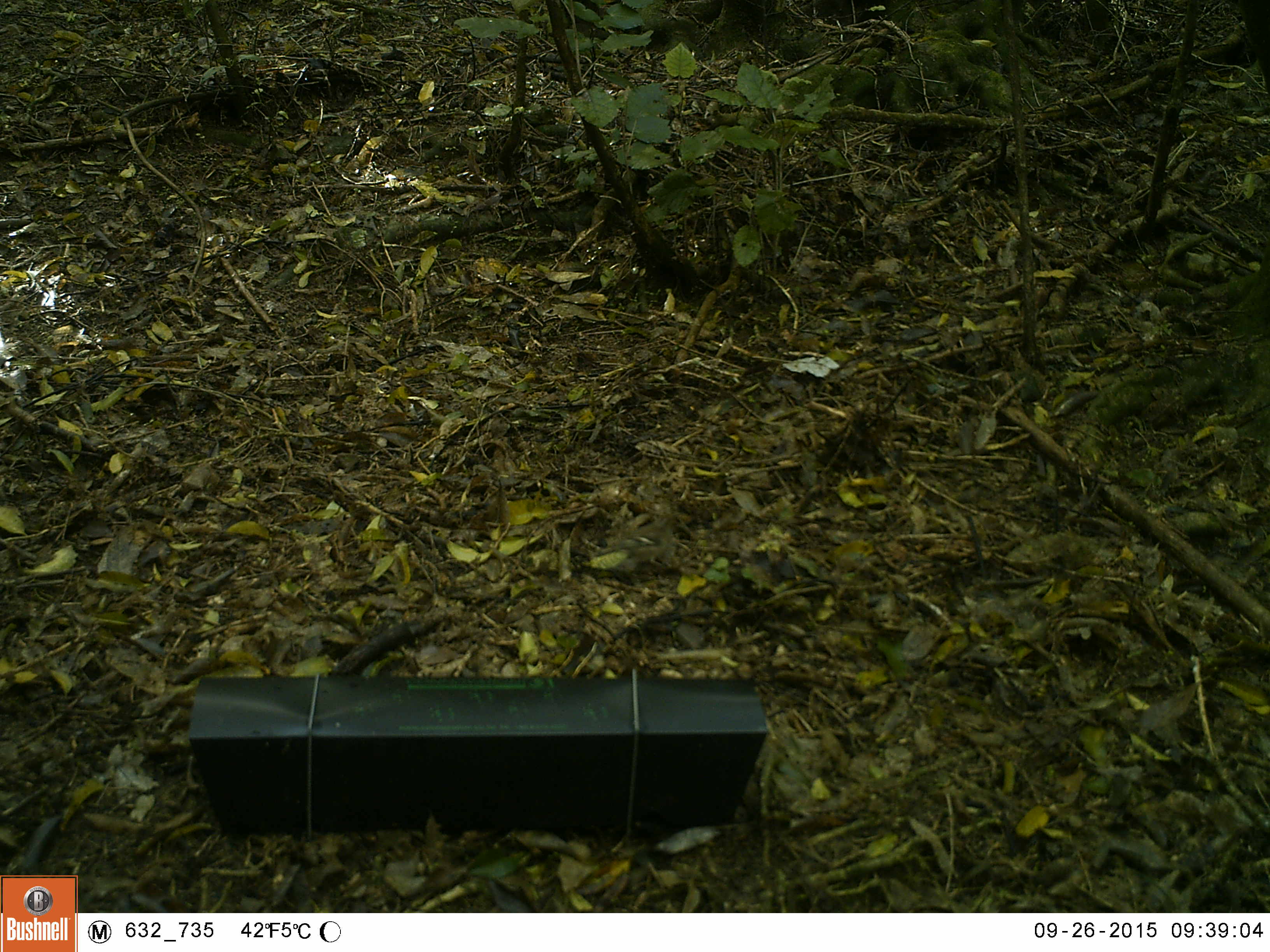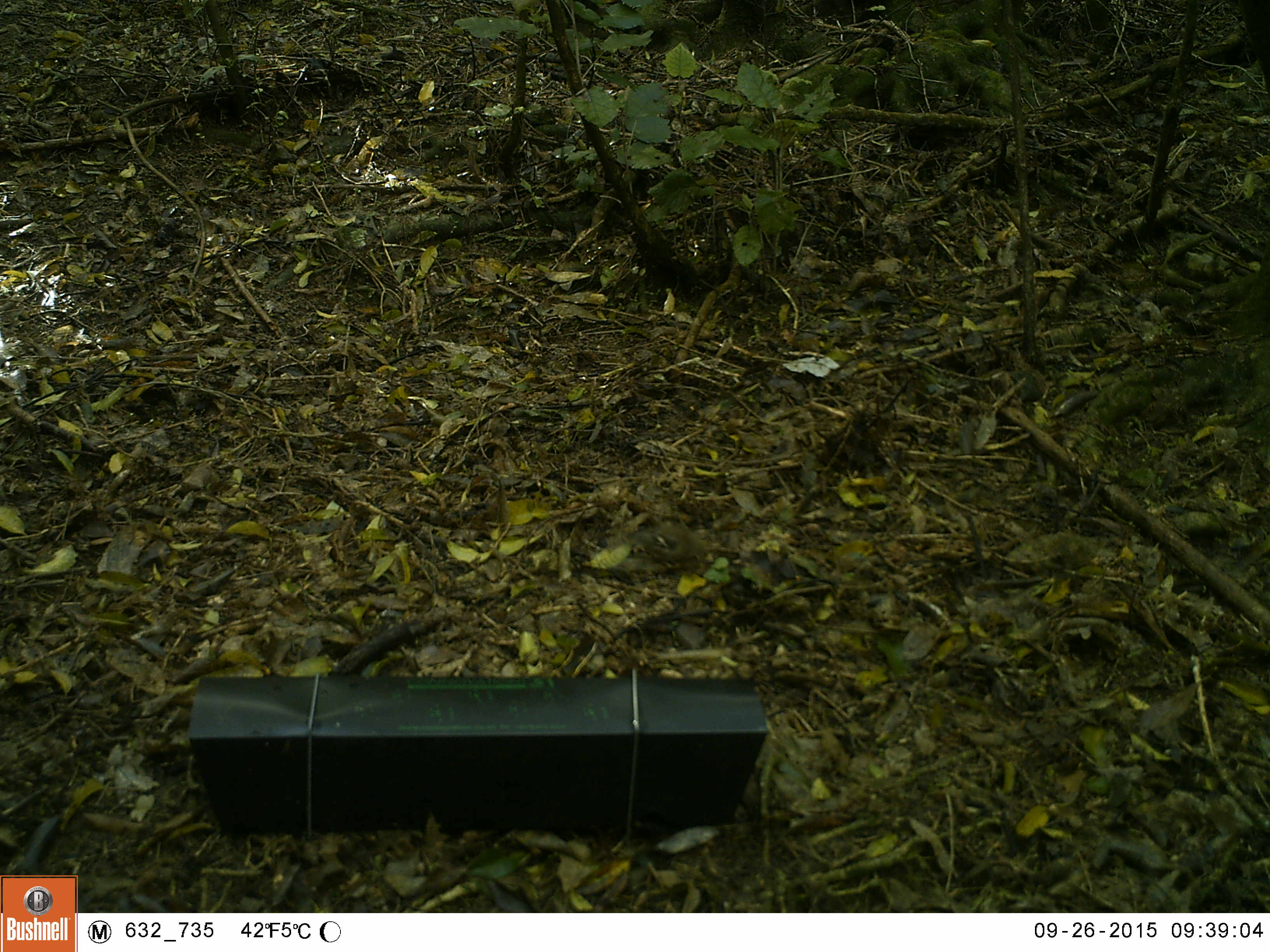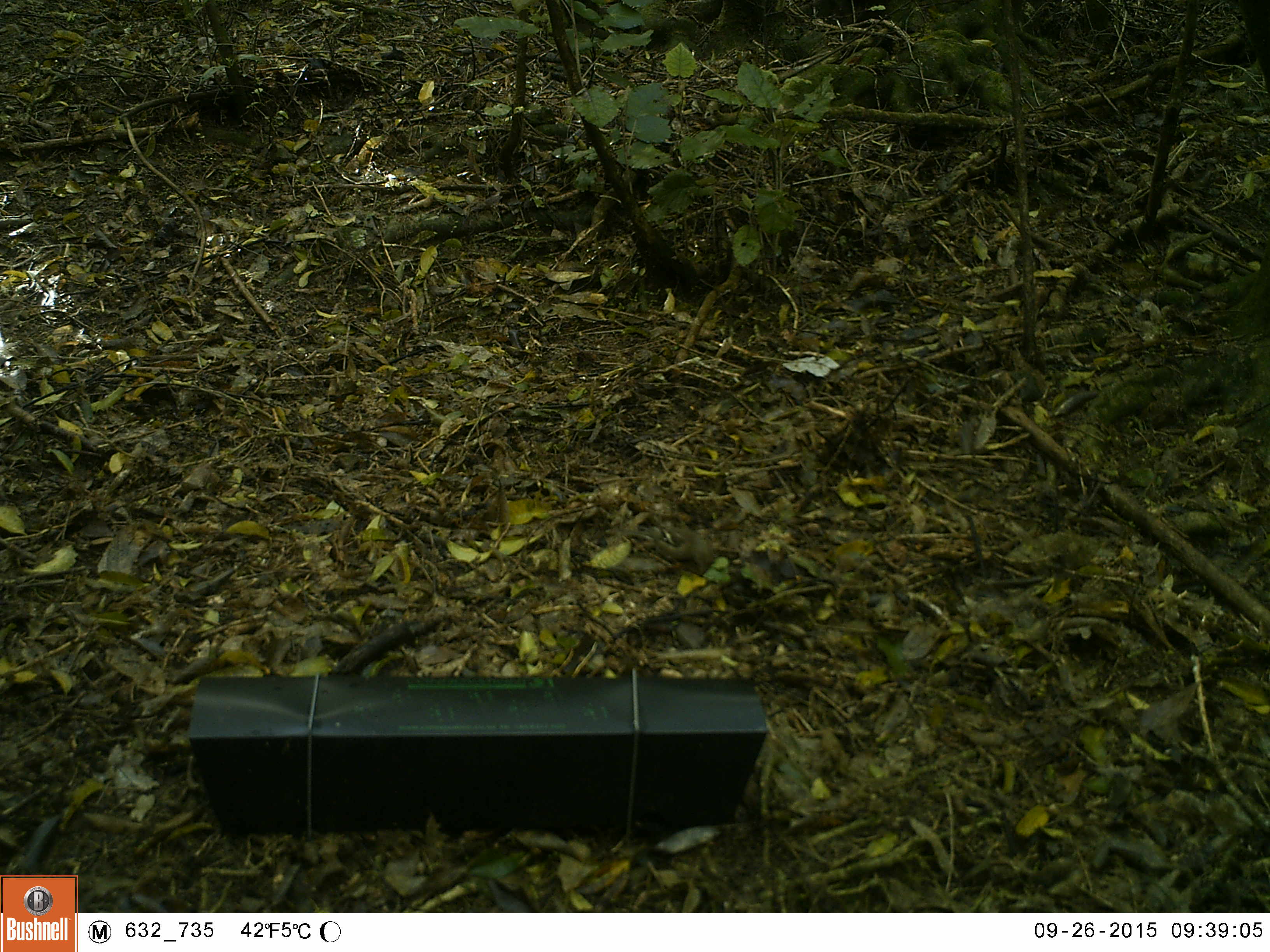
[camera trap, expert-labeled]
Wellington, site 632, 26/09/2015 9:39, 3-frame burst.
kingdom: Animalia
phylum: Chordata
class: Aves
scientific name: Aves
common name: bird